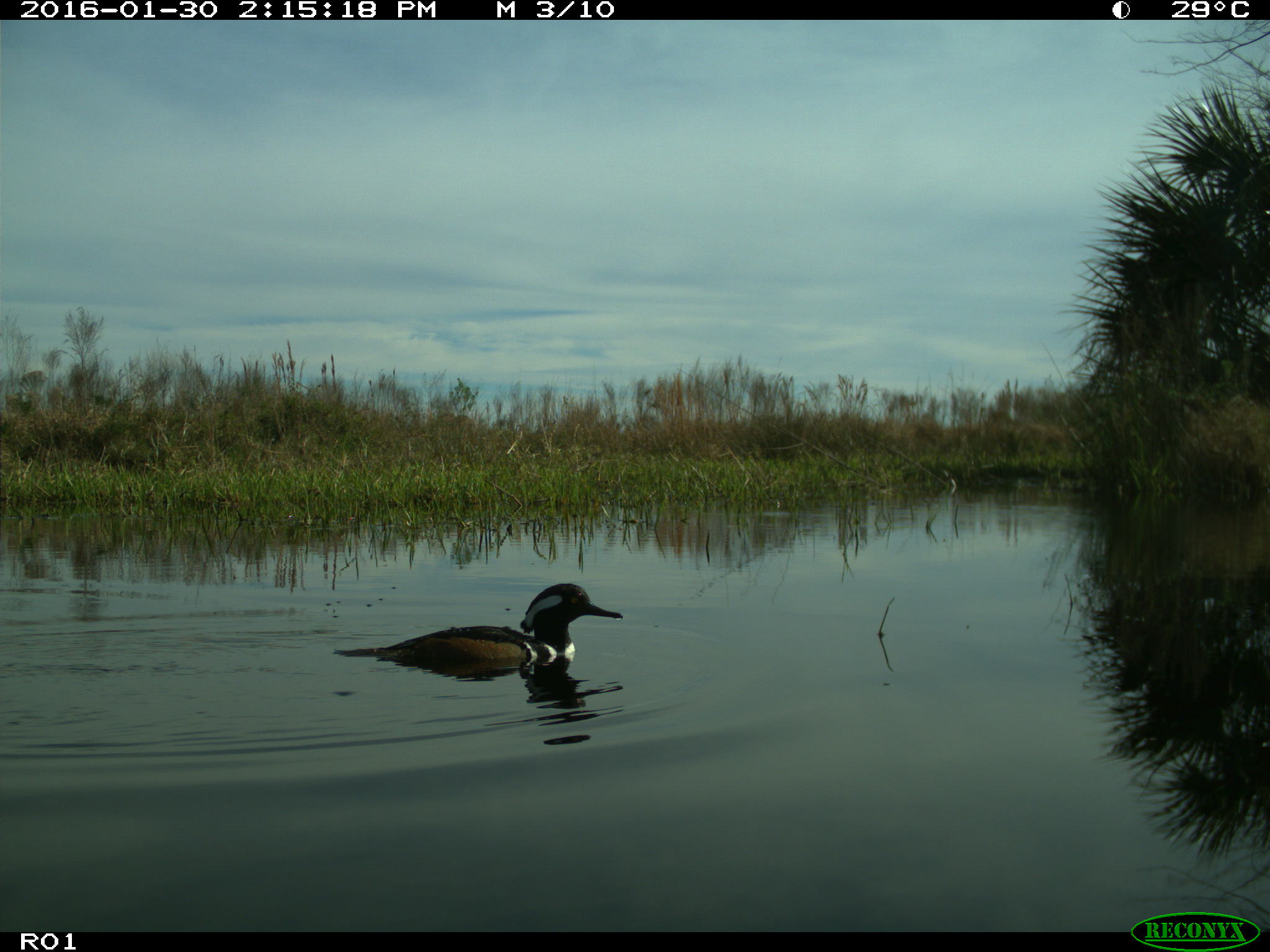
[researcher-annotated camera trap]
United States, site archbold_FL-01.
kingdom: Animalia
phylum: Chordata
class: Aves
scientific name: Aves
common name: birds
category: unidentified bird